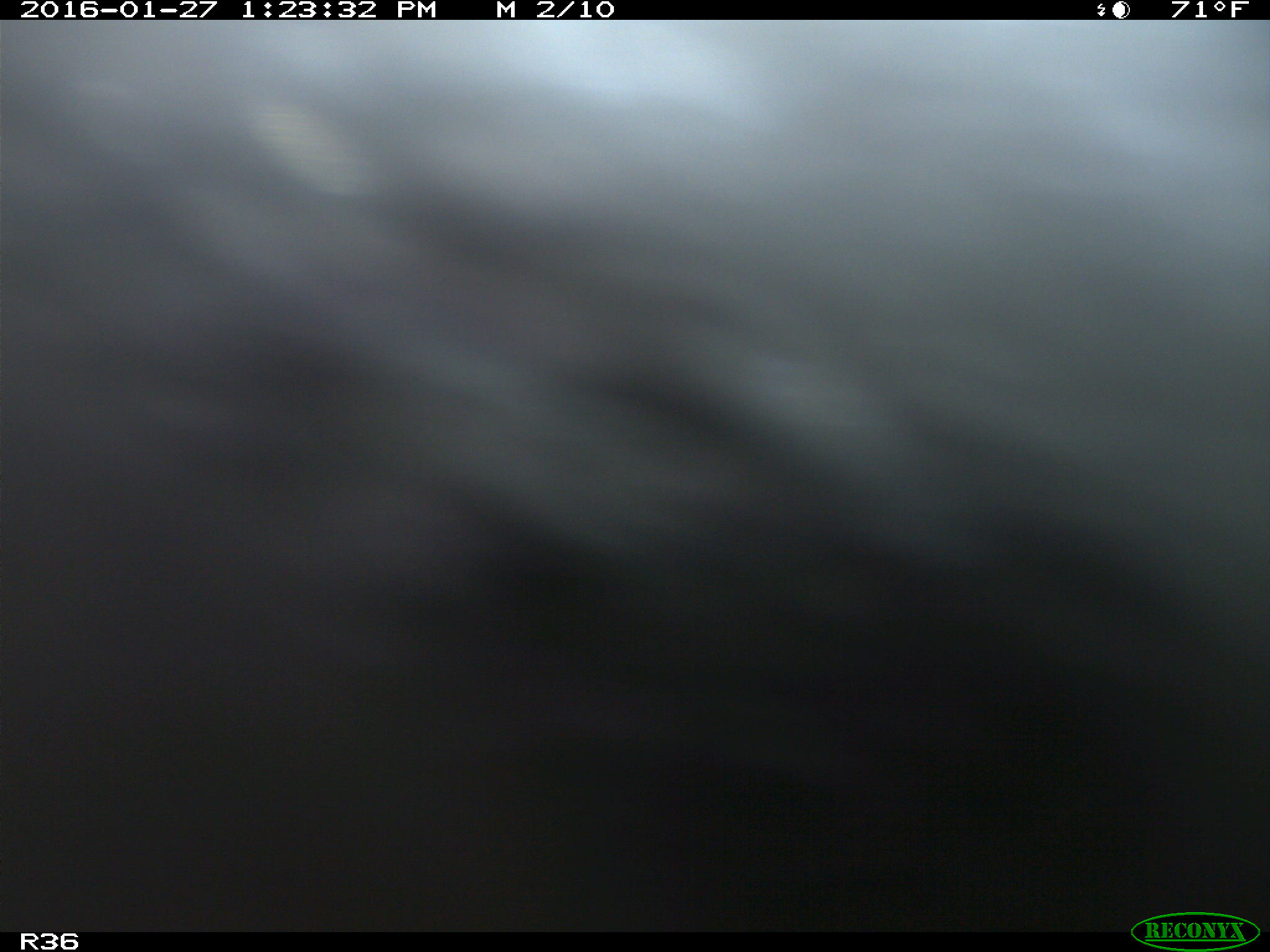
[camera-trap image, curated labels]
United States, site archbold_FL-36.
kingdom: Animalia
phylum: Chordata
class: Mammalia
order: Artiodactyla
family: Bovidae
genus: Bos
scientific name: Bos taurus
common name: domestic cow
Bos taurus (domestic cow).